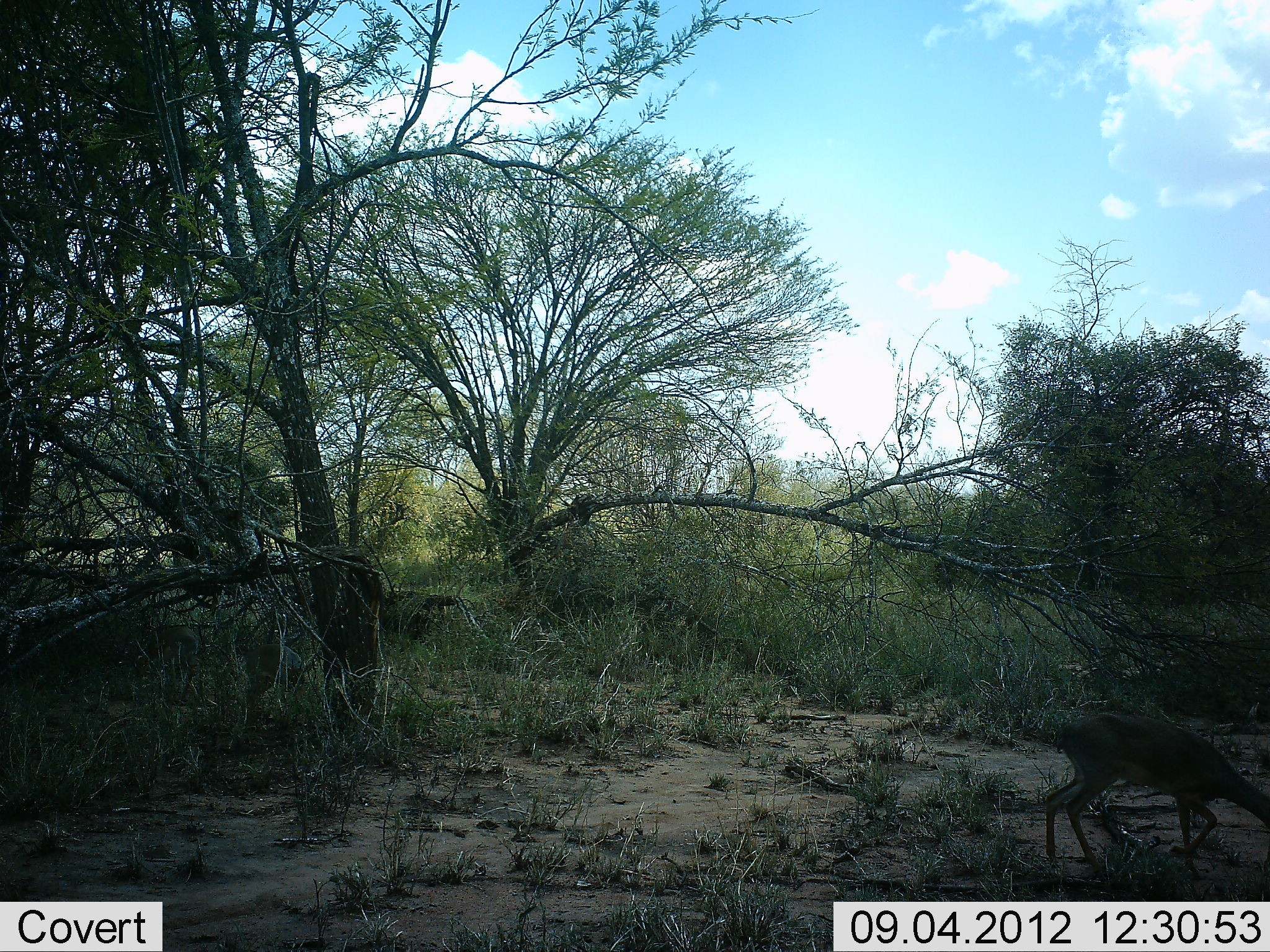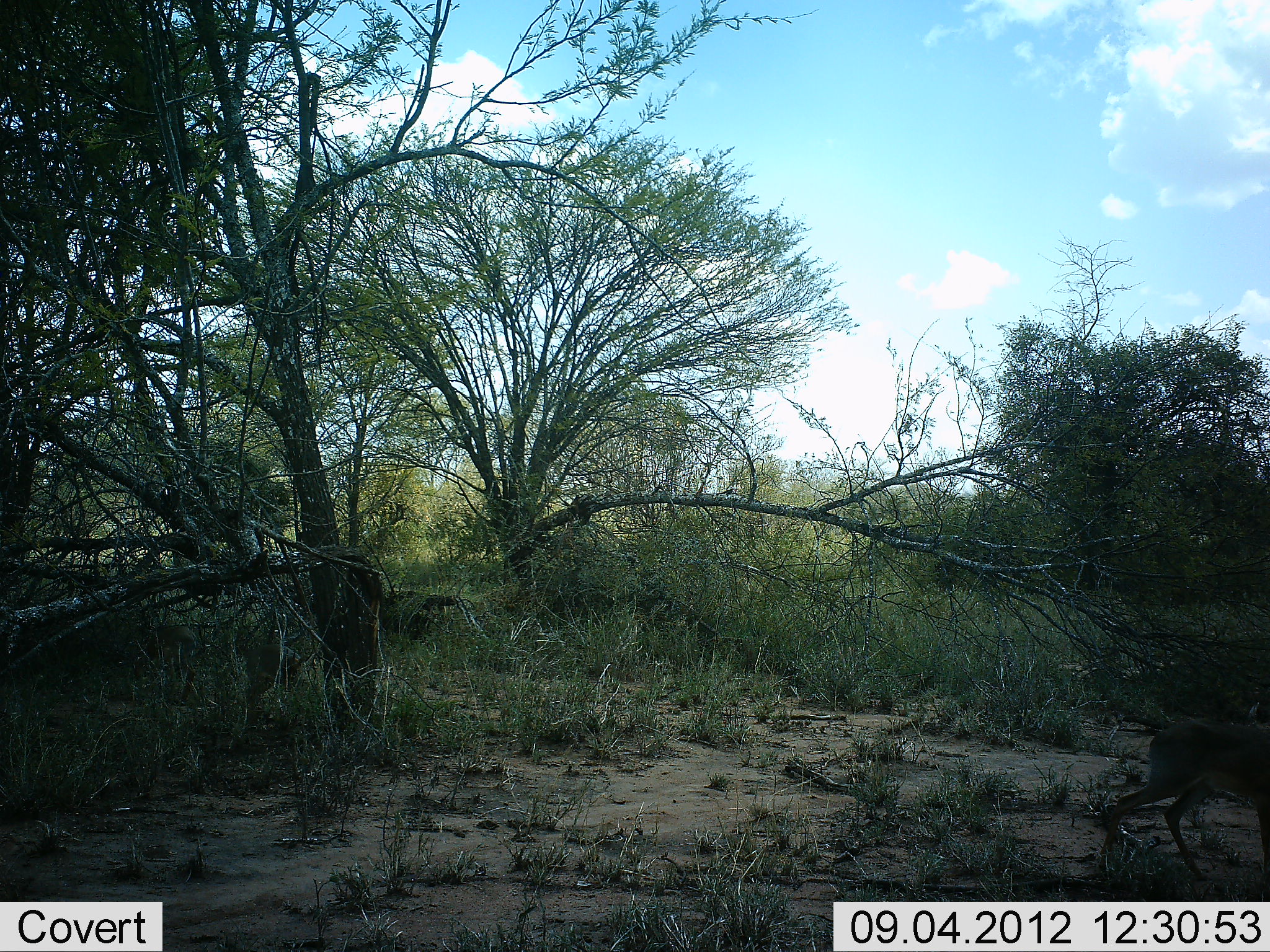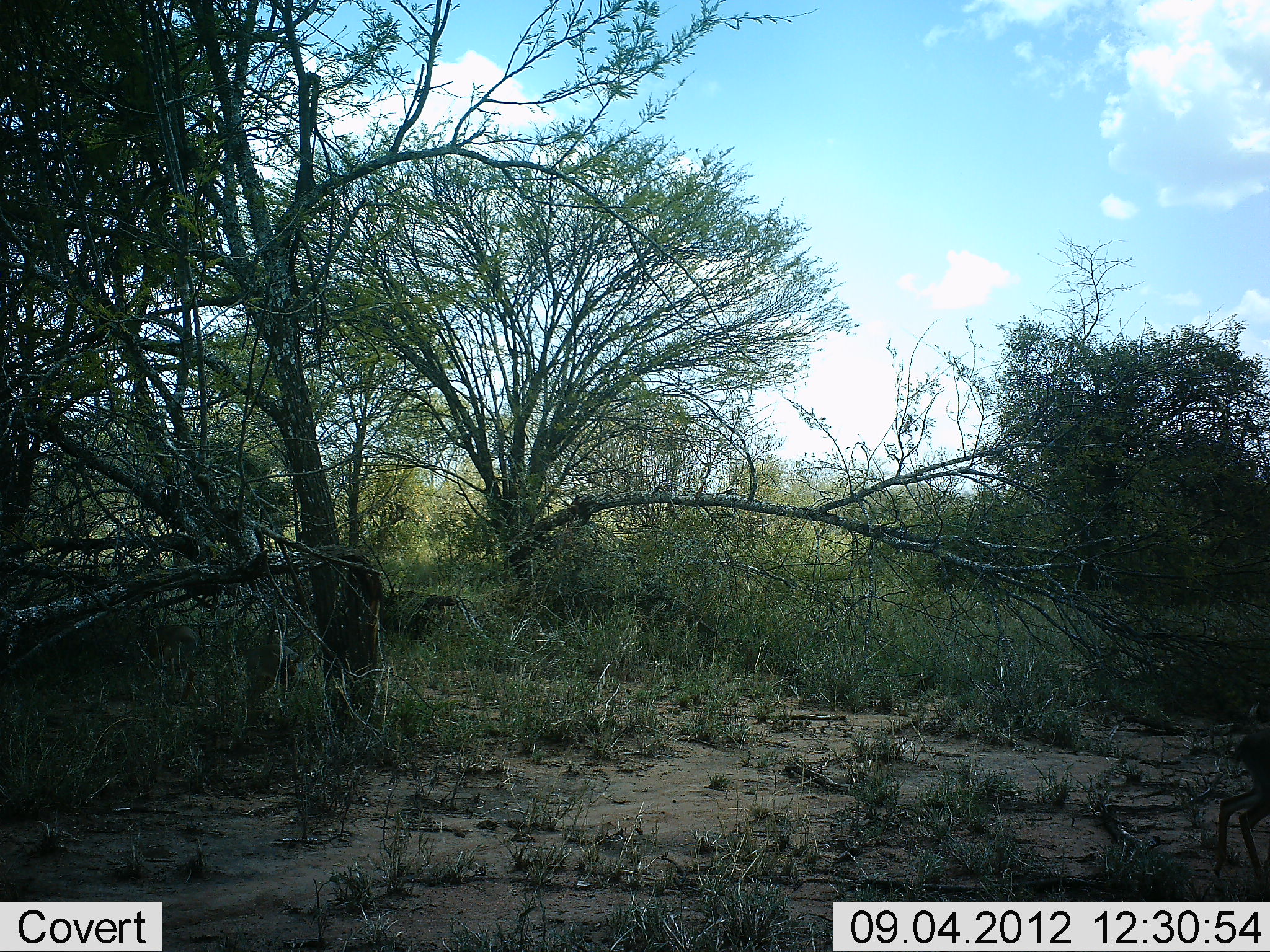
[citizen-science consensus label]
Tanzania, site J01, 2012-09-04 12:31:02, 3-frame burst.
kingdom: Animalia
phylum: Chordata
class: Mammalia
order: Artiodactyla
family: Bovidae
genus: Madoqua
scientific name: Madoqua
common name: dikdik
Dikdik (Madoqua), count 1. Behavior (volunteer vote fractions): standing 0%, resting 0%, moving 80%, interacting 0%. Young present (vote fraction): 0%. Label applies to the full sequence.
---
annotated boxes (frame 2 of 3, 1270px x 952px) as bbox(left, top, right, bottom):
animal: bbox(1099, 718, 1270, 883)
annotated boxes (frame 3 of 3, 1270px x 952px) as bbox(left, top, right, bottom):
animal: bbox(1217, 726, 1270, 858)